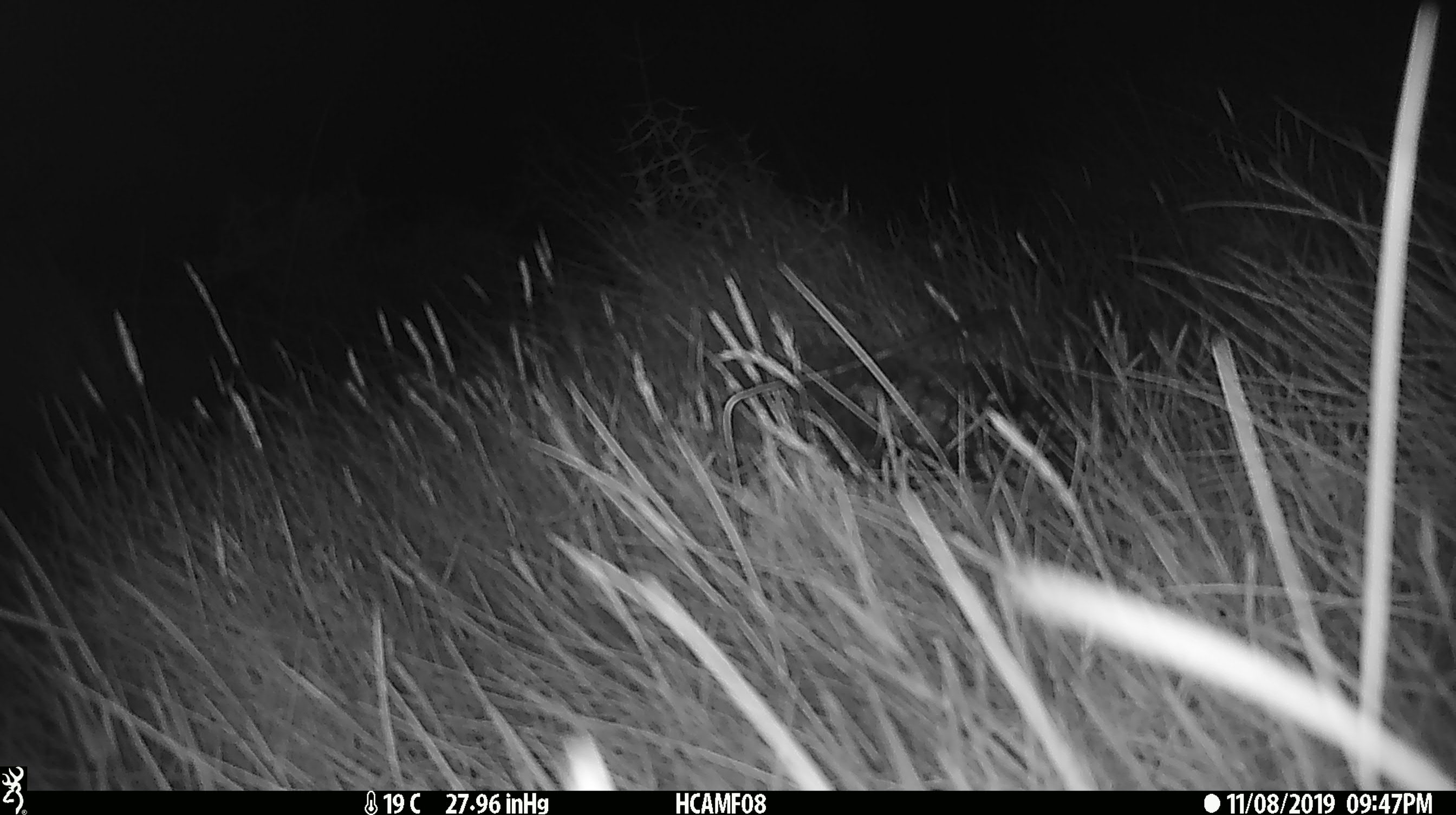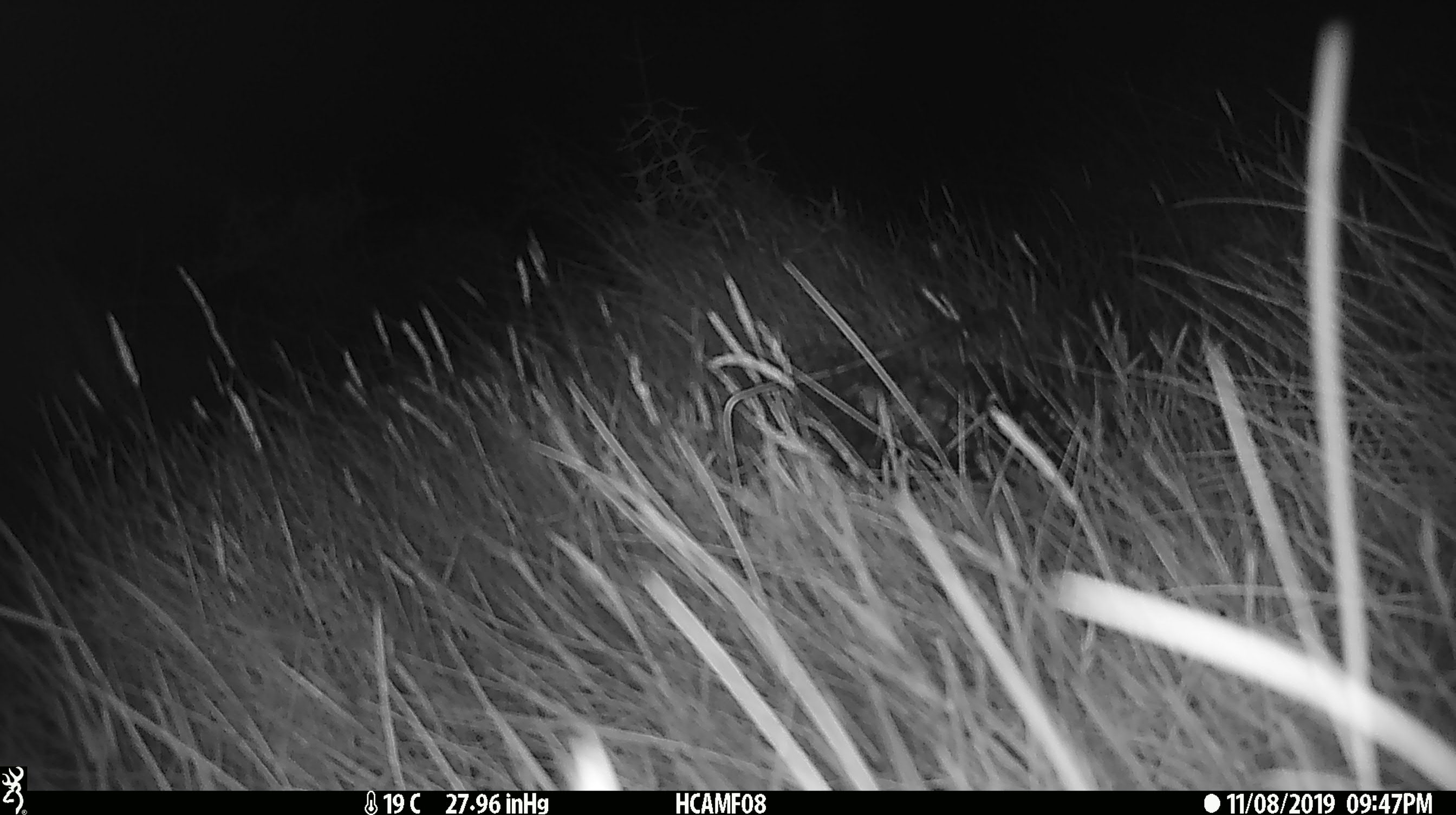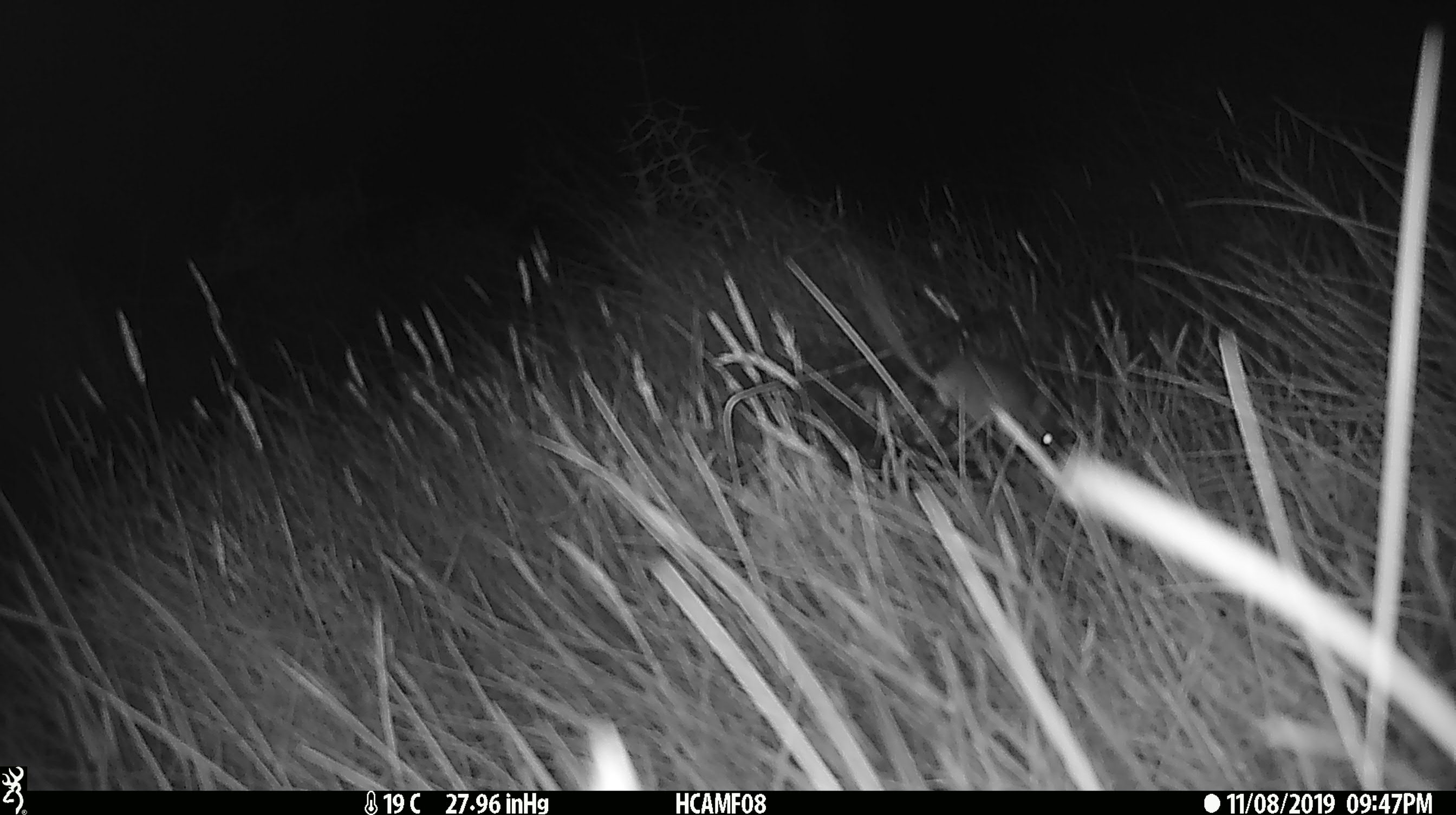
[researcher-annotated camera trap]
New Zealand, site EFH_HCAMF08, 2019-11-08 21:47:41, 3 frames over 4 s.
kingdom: Animalia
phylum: Chordata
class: Mammalia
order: Rodentia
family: Muridae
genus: Mus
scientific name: Mus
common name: mouse